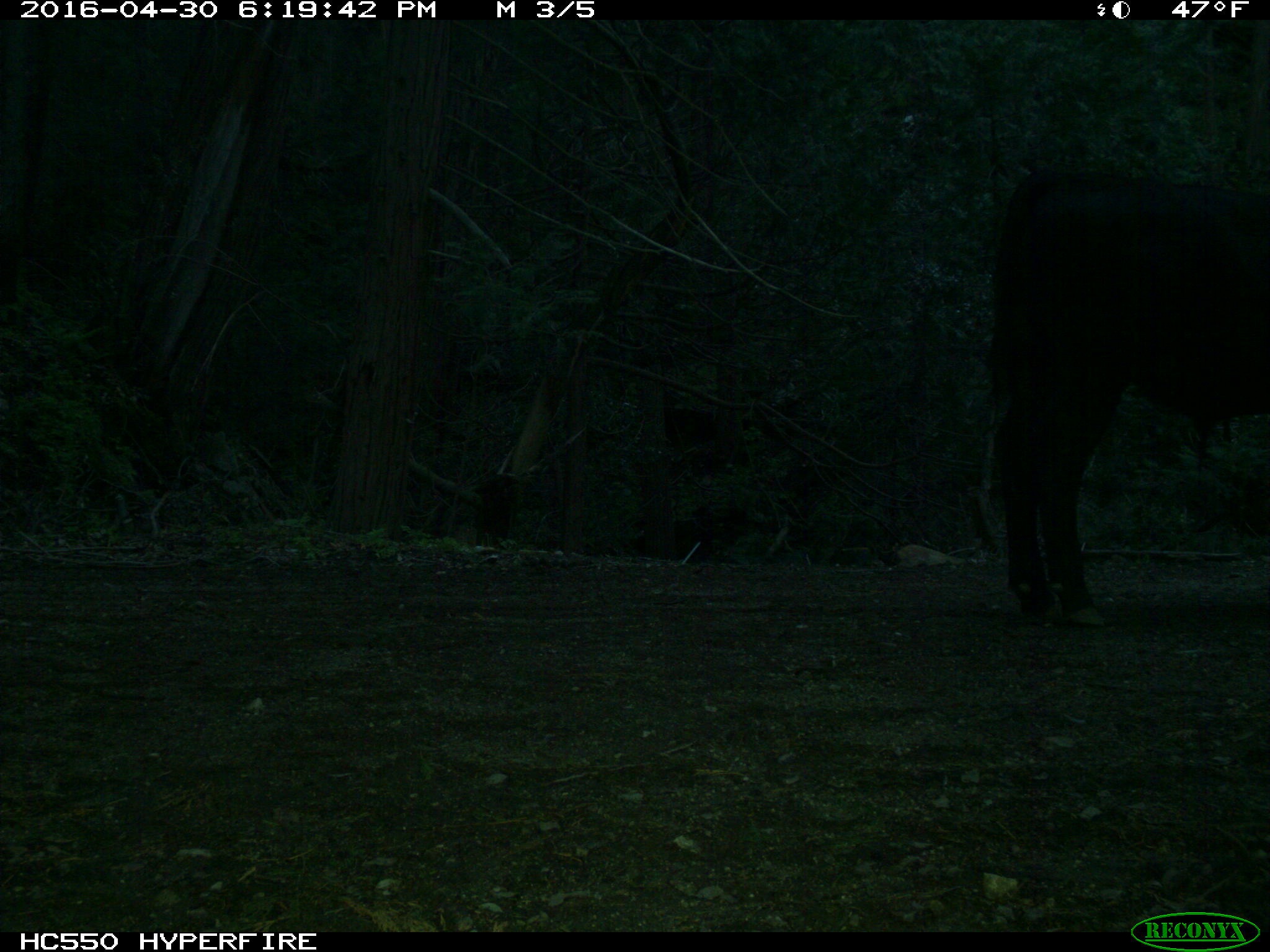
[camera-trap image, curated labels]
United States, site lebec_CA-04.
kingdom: Animalia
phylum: Chordata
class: Mammalia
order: Artiodactyla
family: Bovidae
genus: Bos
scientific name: Bos taurus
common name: domestic cow